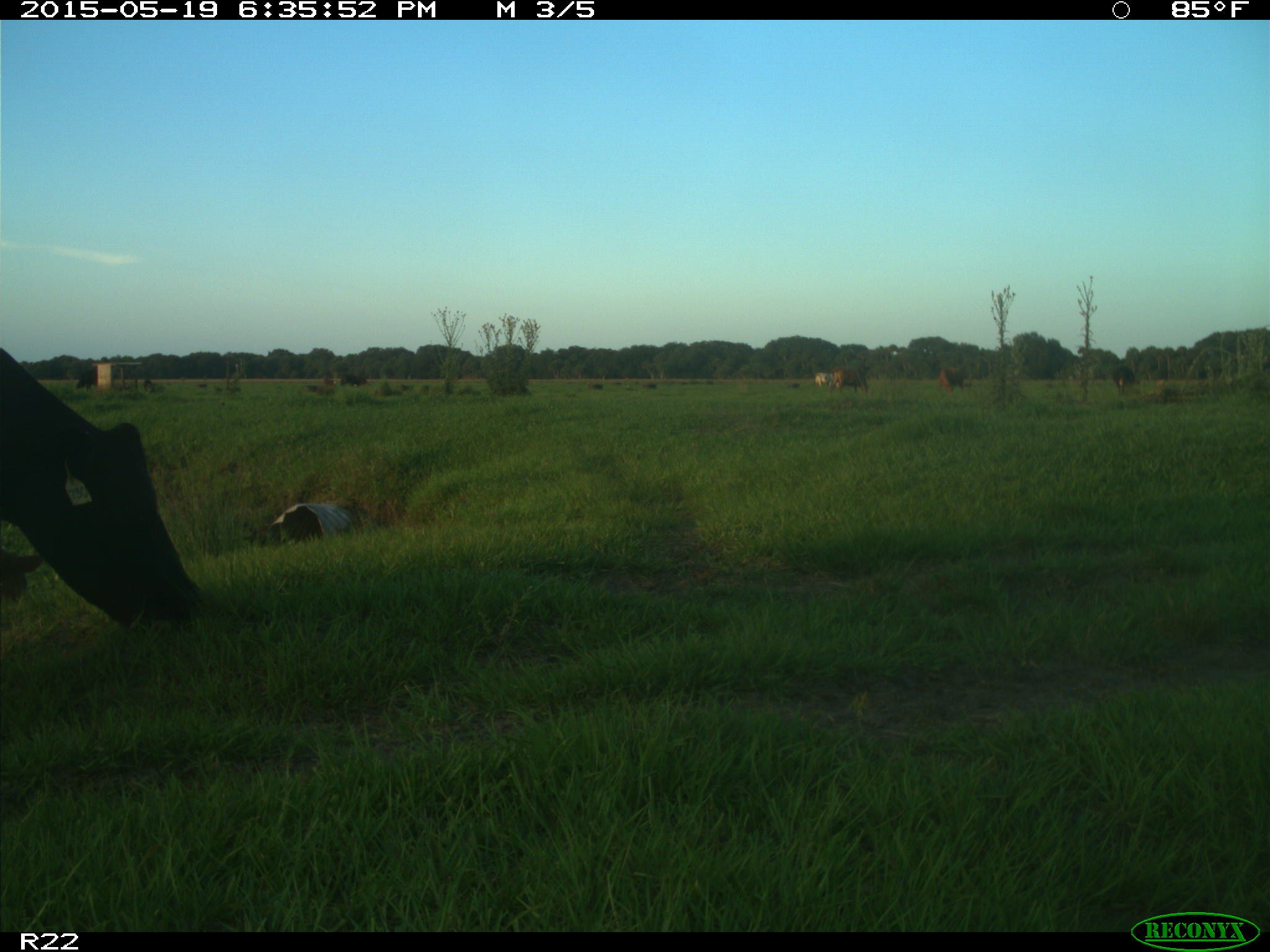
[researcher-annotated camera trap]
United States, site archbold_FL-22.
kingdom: Animalia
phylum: Chordata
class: Mammalia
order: Artiodactyla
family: Bovidae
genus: Bos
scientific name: Bos taurus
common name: domestic cow